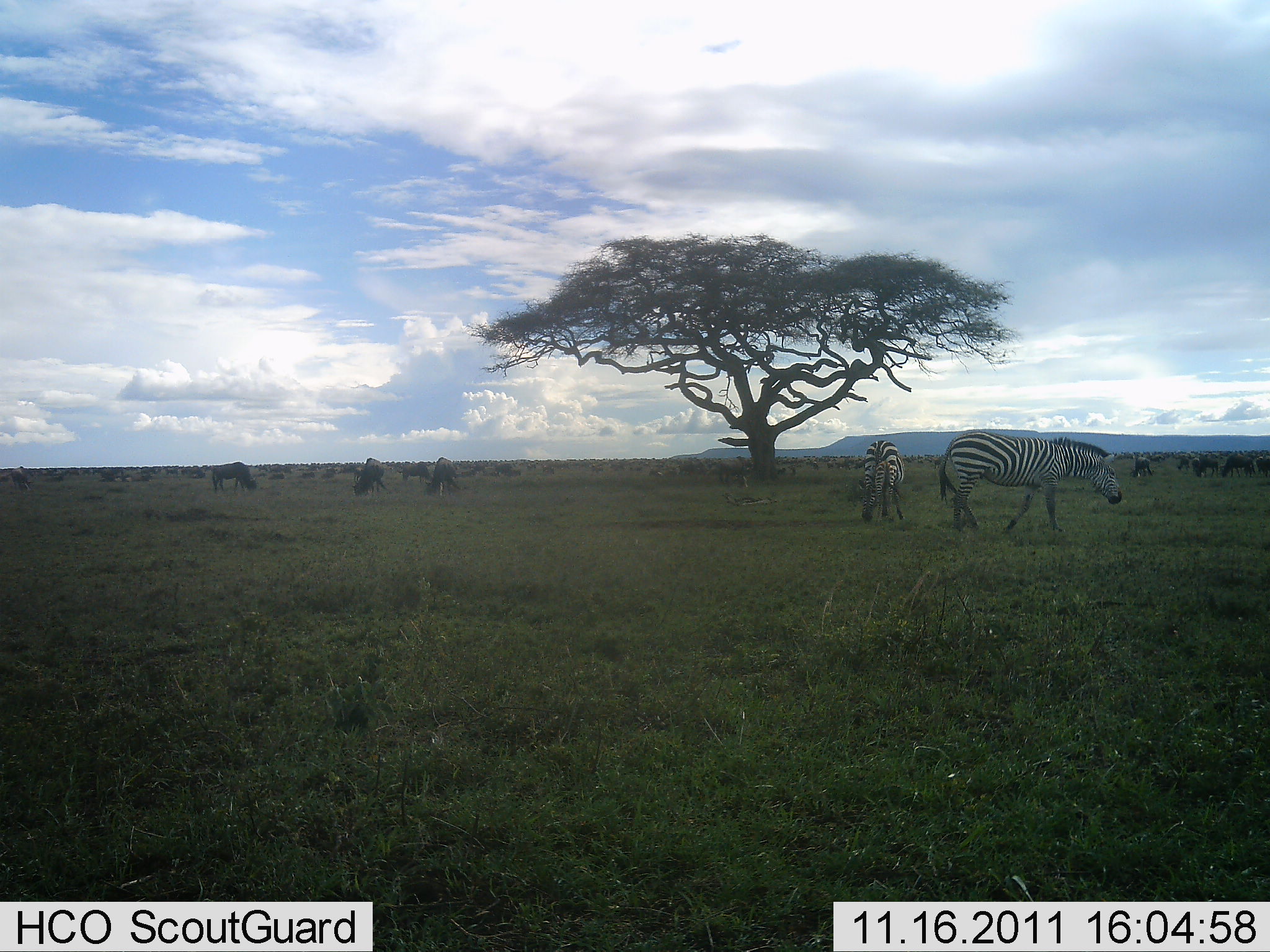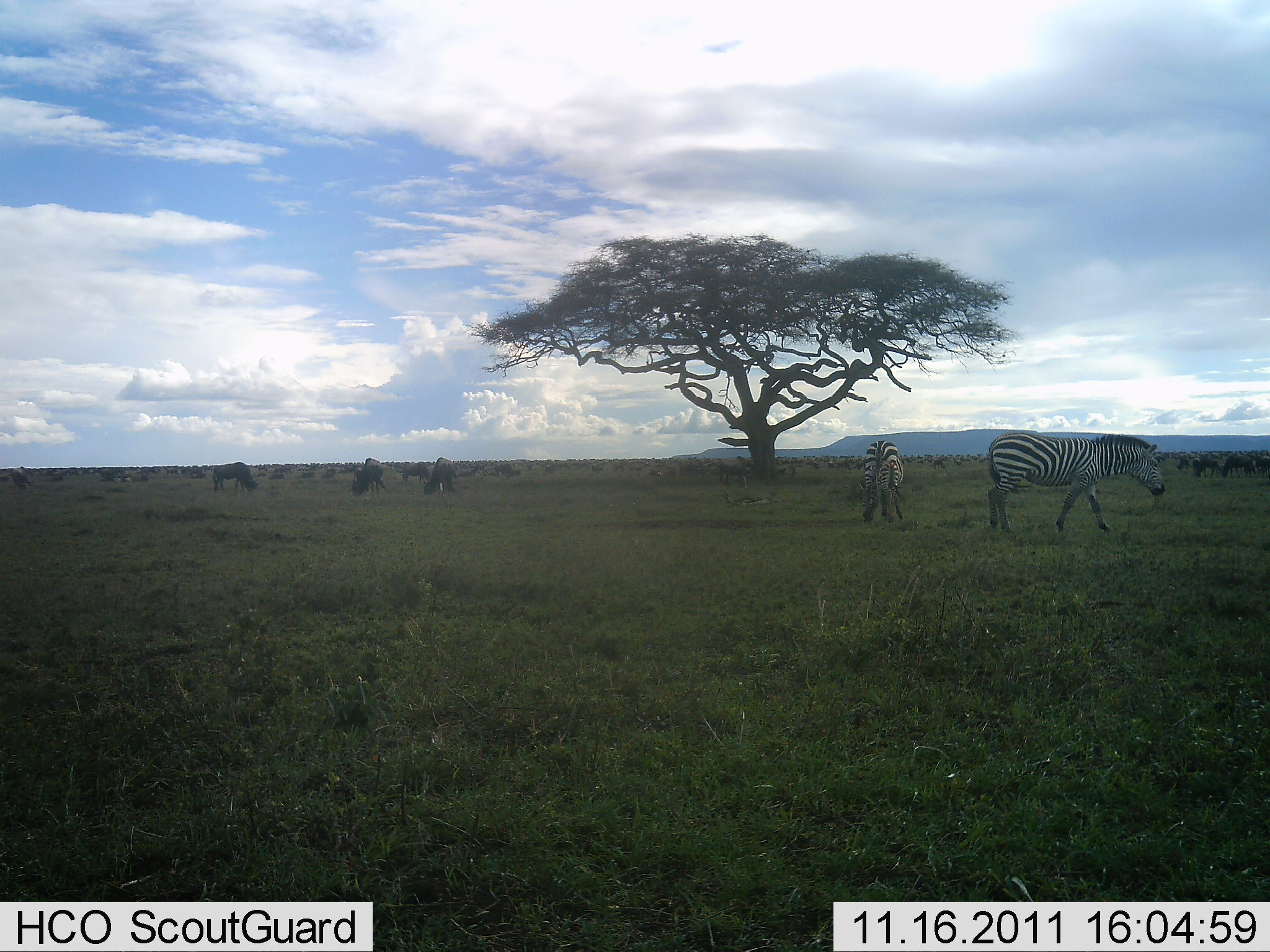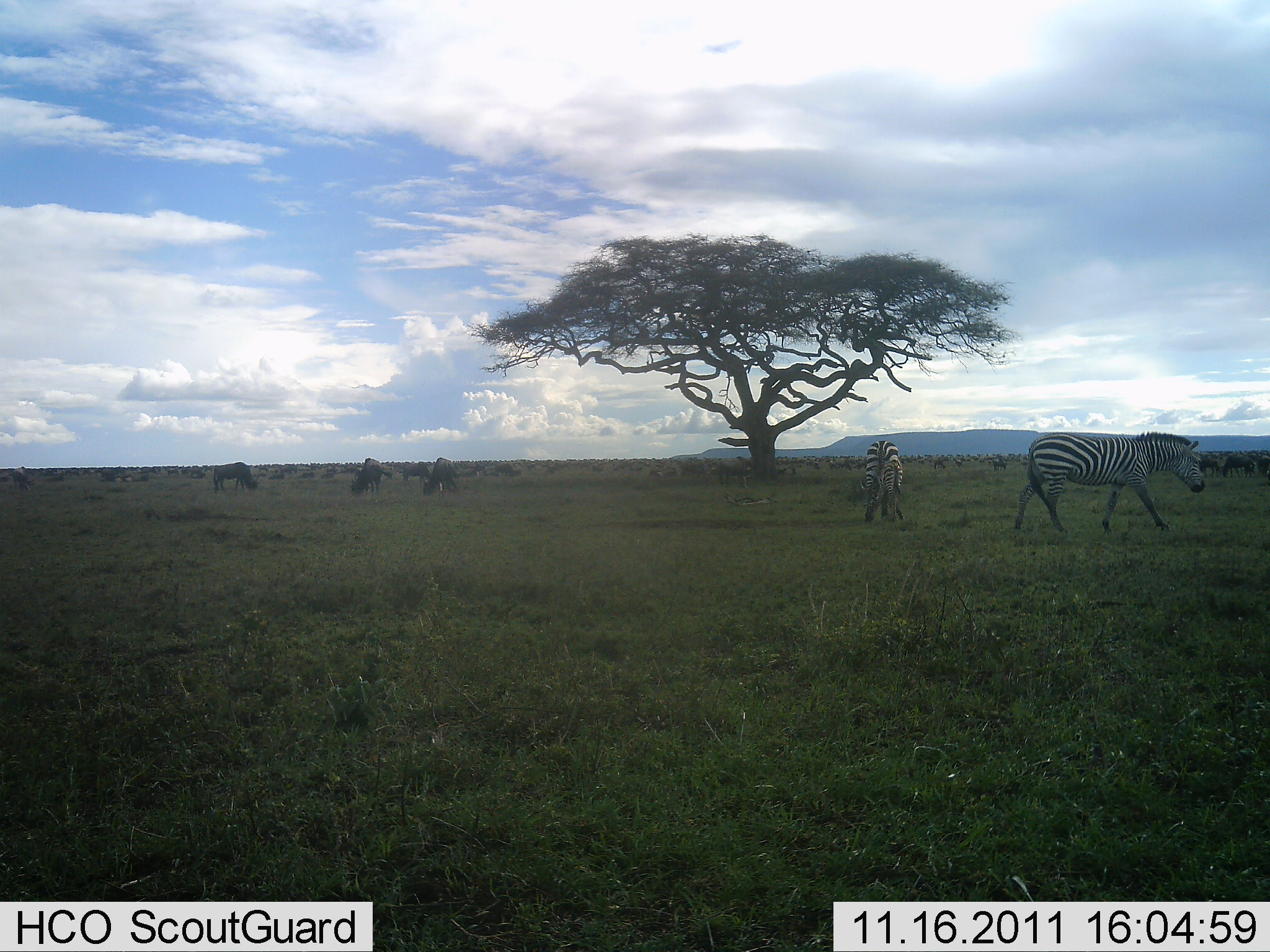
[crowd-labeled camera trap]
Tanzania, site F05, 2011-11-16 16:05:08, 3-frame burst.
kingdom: Animalia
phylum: Chordata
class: Mammalia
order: Artiodactyla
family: Bovidae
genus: Connochaetes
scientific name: Connochaetes taurinus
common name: blue wildebeest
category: wildebeest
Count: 11-50.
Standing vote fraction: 58%.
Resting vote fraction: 0%.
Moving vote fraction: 8%.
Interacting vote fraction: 0%.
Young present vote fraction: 0%.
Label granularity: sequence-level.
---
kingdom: Animalia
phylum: Chordata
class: Mammalia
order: Perissodactyla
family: Equidae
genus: Equus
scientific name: Equus quagga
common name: plains zebra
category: zebra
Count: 2.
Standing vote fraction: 47%.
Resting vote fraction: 6%.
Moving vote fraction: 53%.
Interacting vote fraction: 0%.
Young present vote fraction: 0%.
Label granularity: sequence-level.